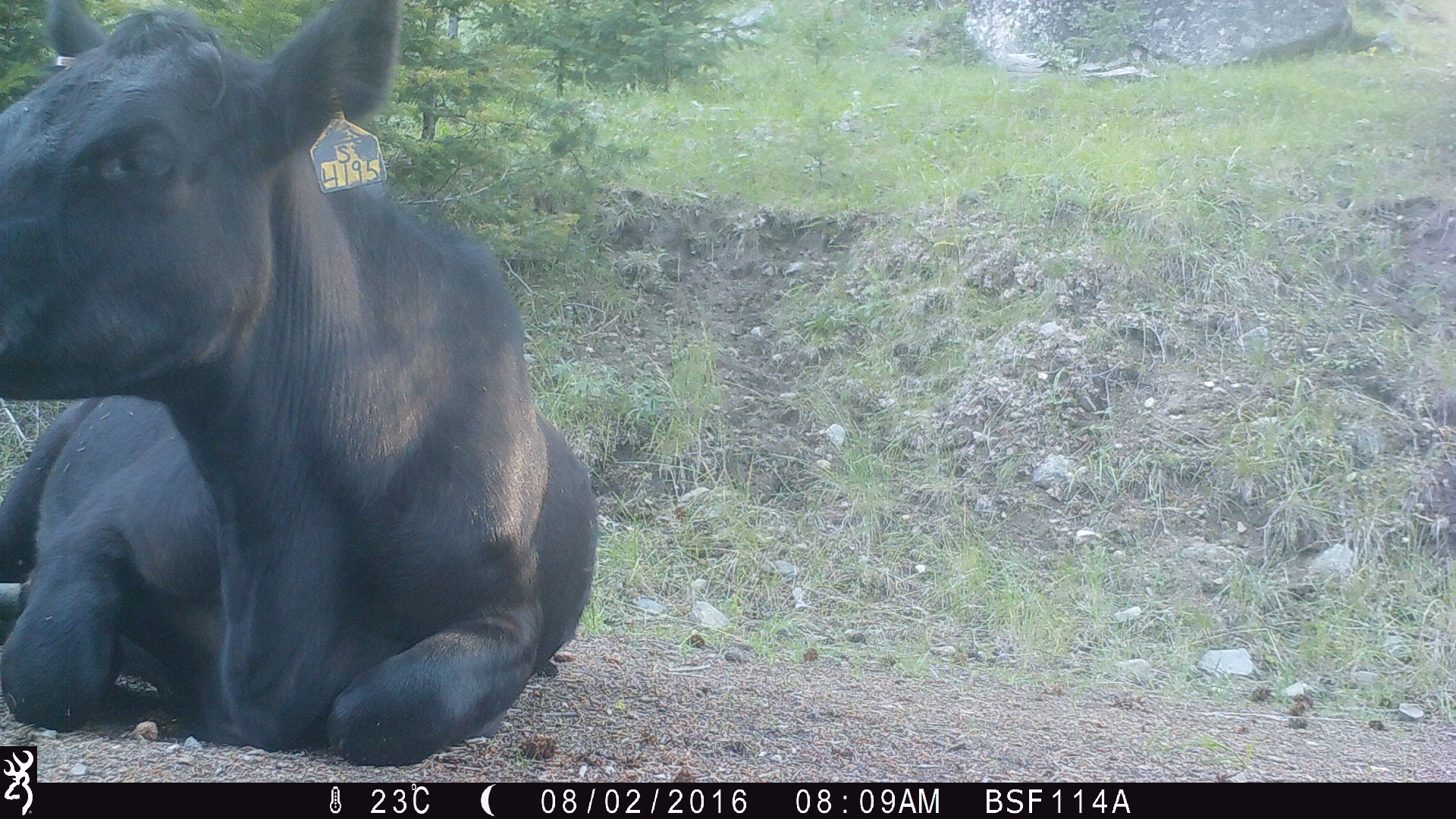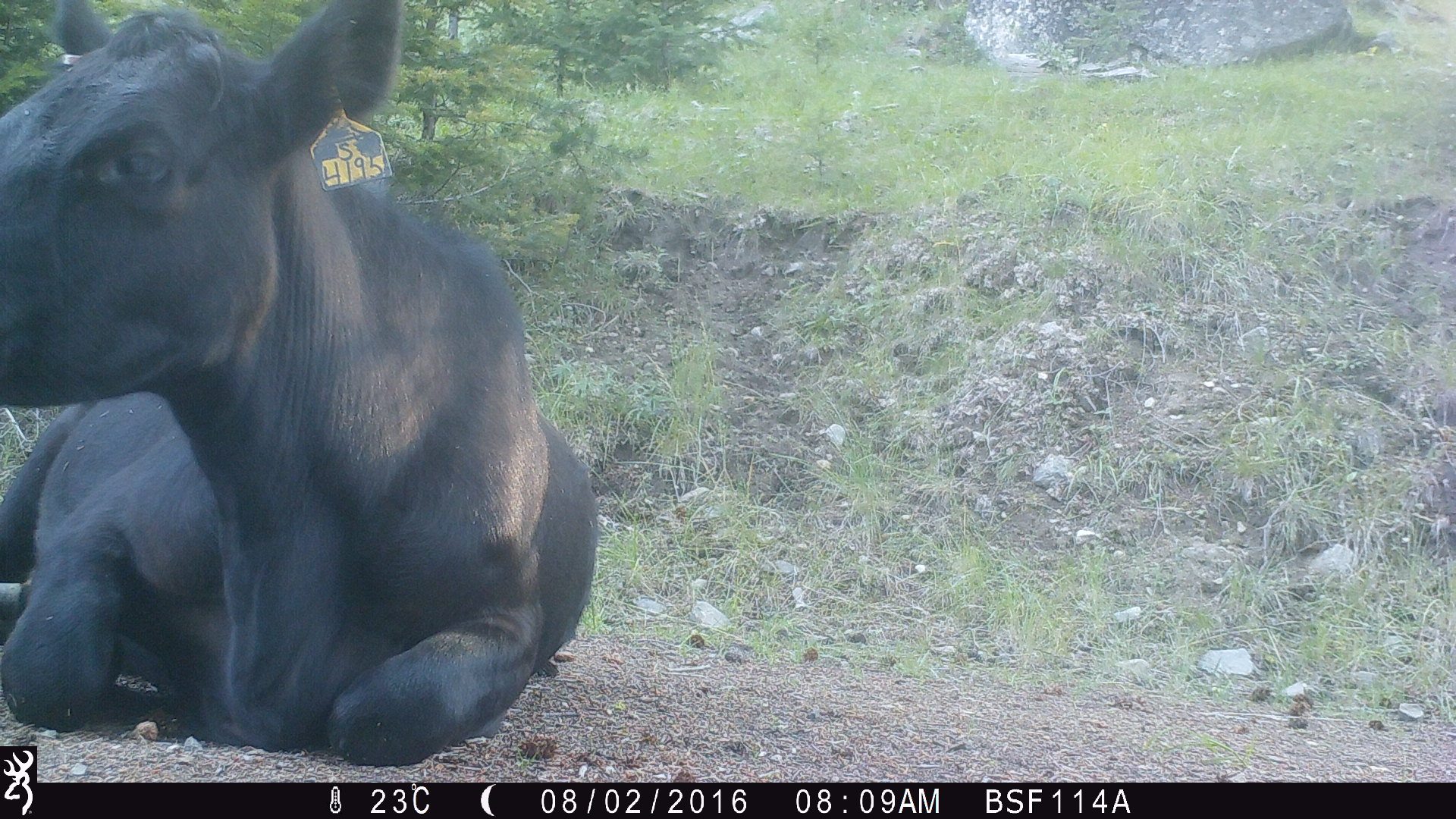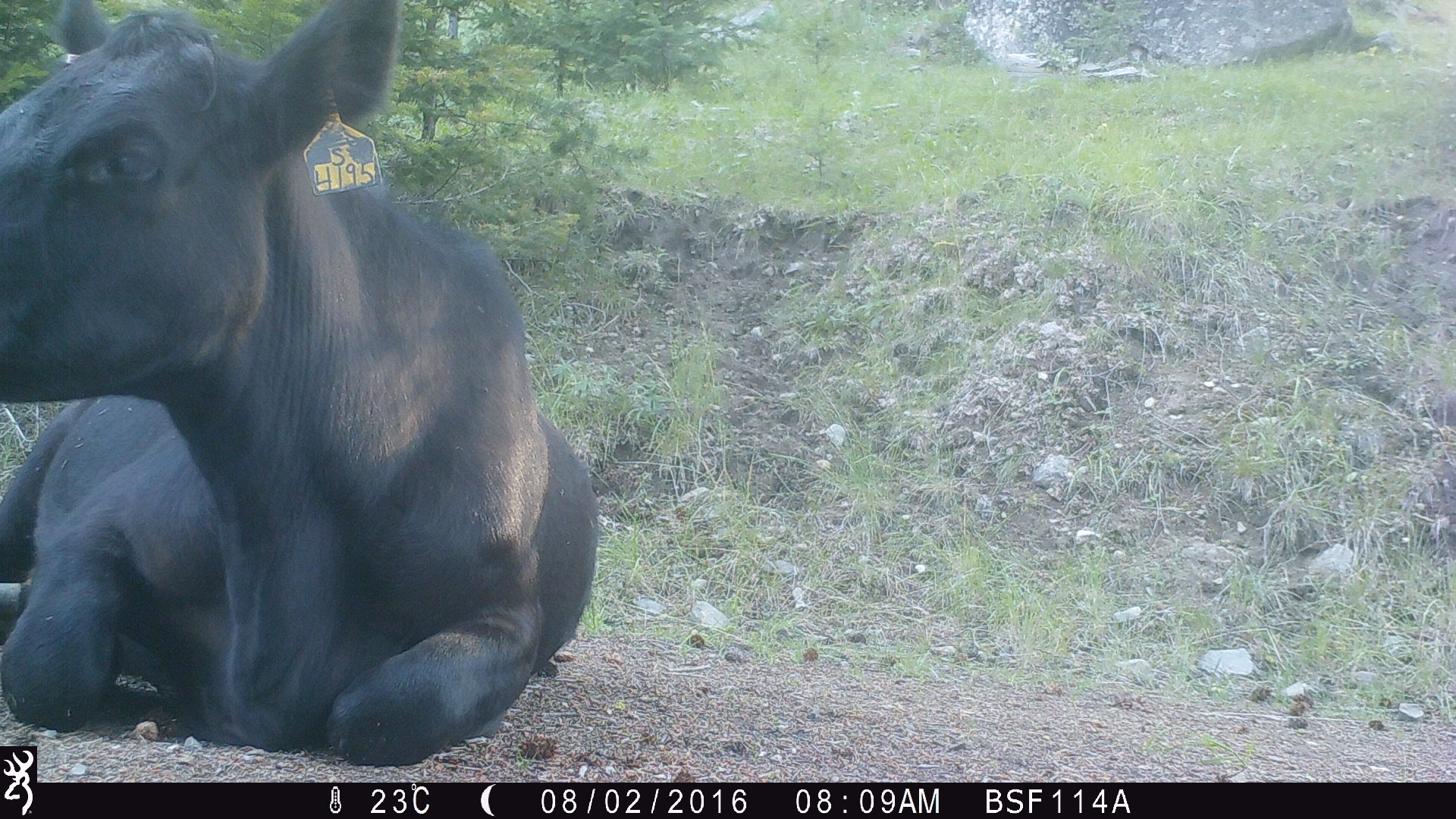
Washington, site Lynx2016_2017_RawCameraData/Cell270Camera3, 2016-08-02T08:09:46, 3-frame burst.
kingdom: Animalia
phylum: Chordata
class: Mammalia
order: Artiodactyla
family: Bovidae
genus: Bos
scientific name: Bos taurus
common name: domestic cattle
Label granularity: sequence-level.